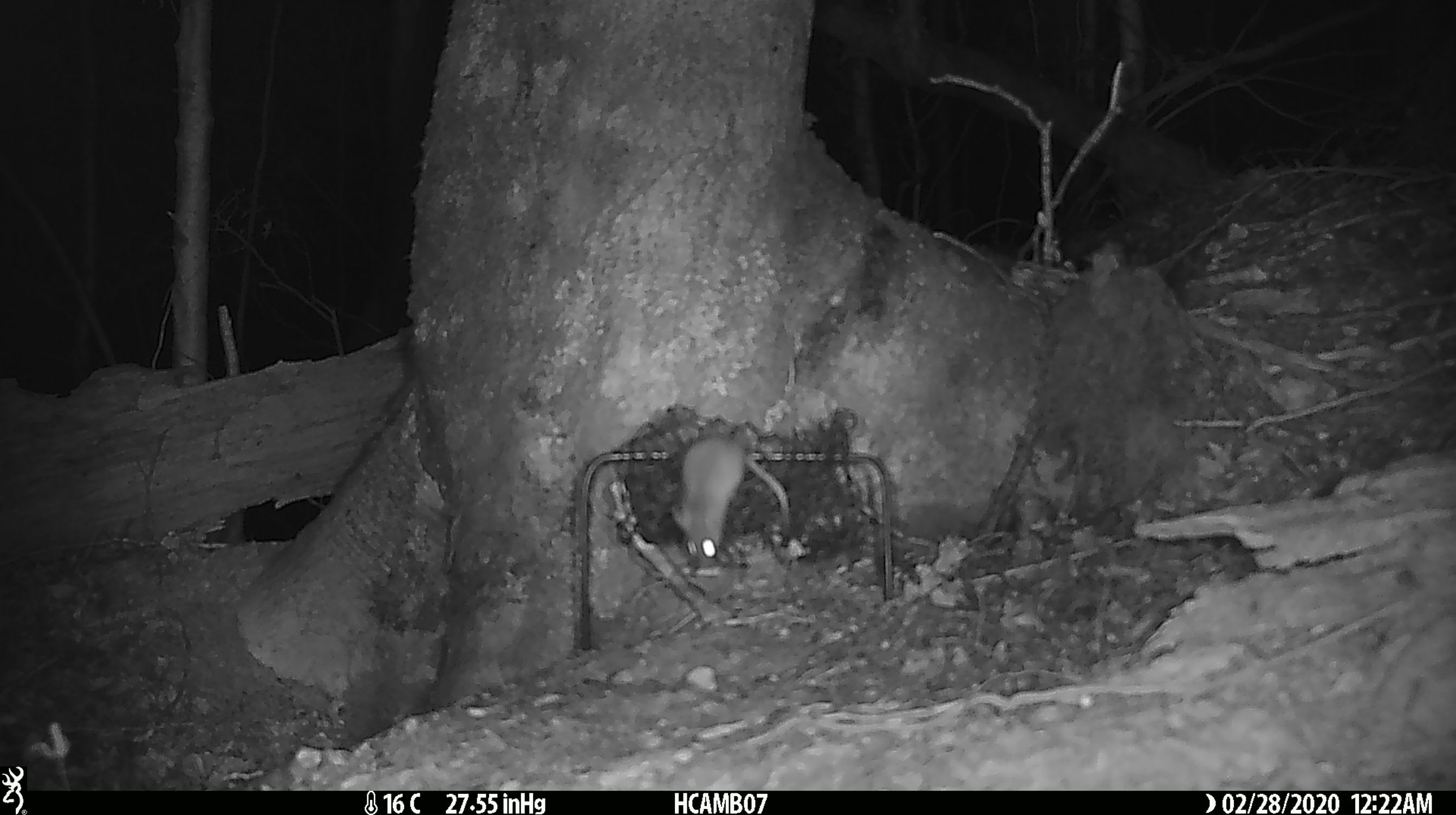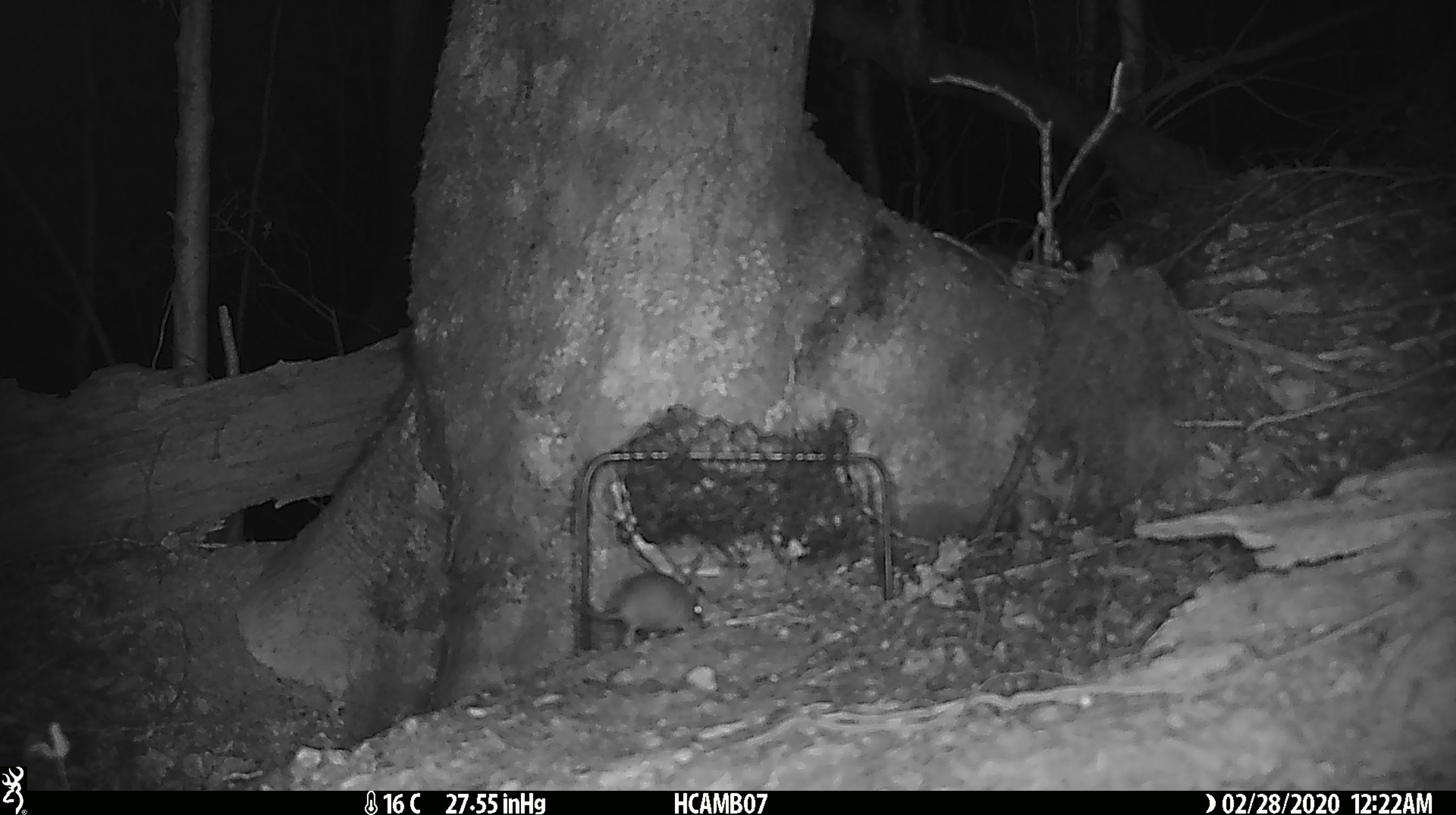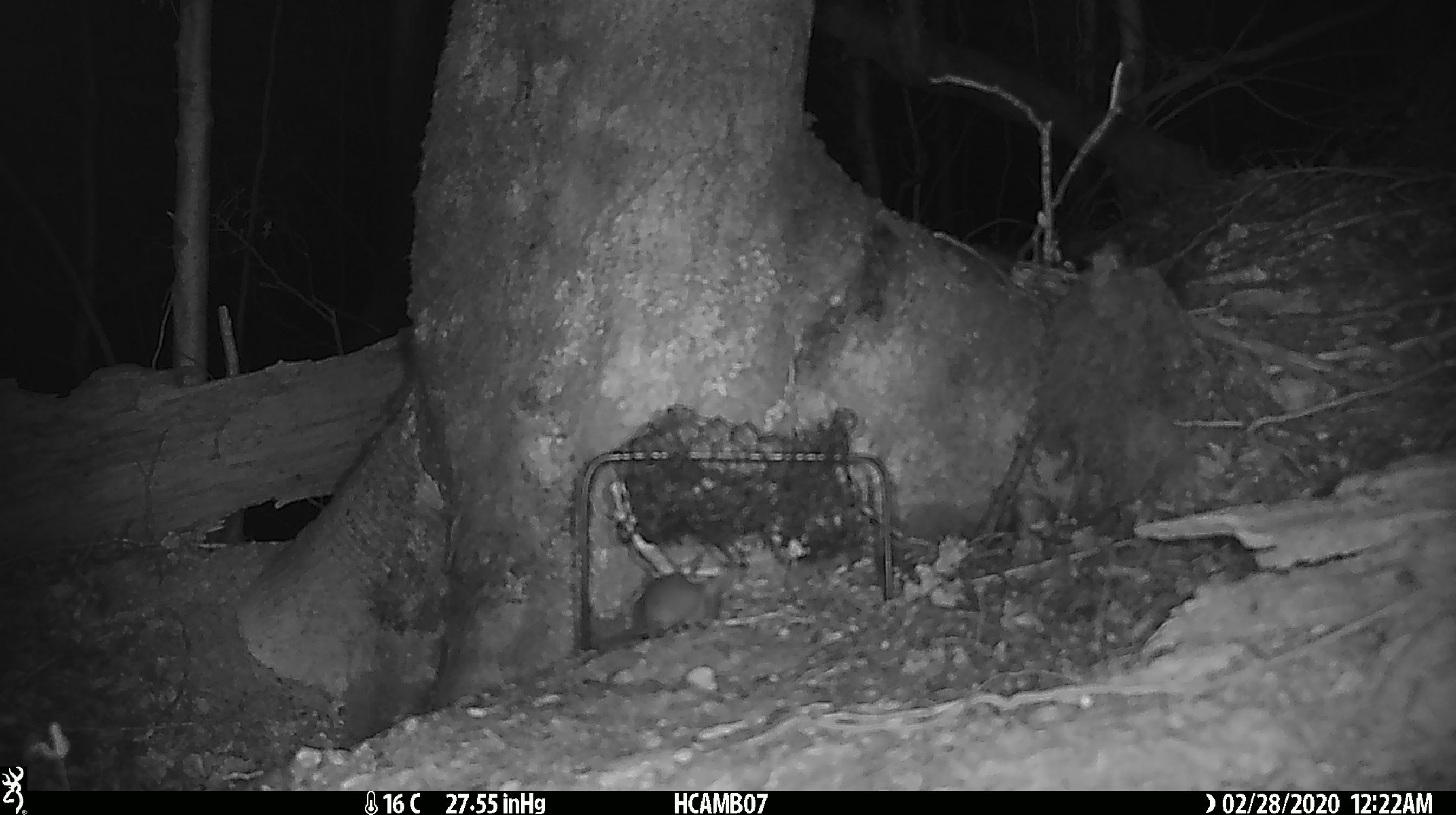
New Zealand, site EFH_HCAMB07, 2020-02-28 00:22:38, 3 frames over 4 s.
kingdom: Animalia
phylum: Chordata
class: Mammalia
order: Rodentia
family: Muridae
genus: Mus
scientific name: Mus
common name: mouse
Mouse (Mus).